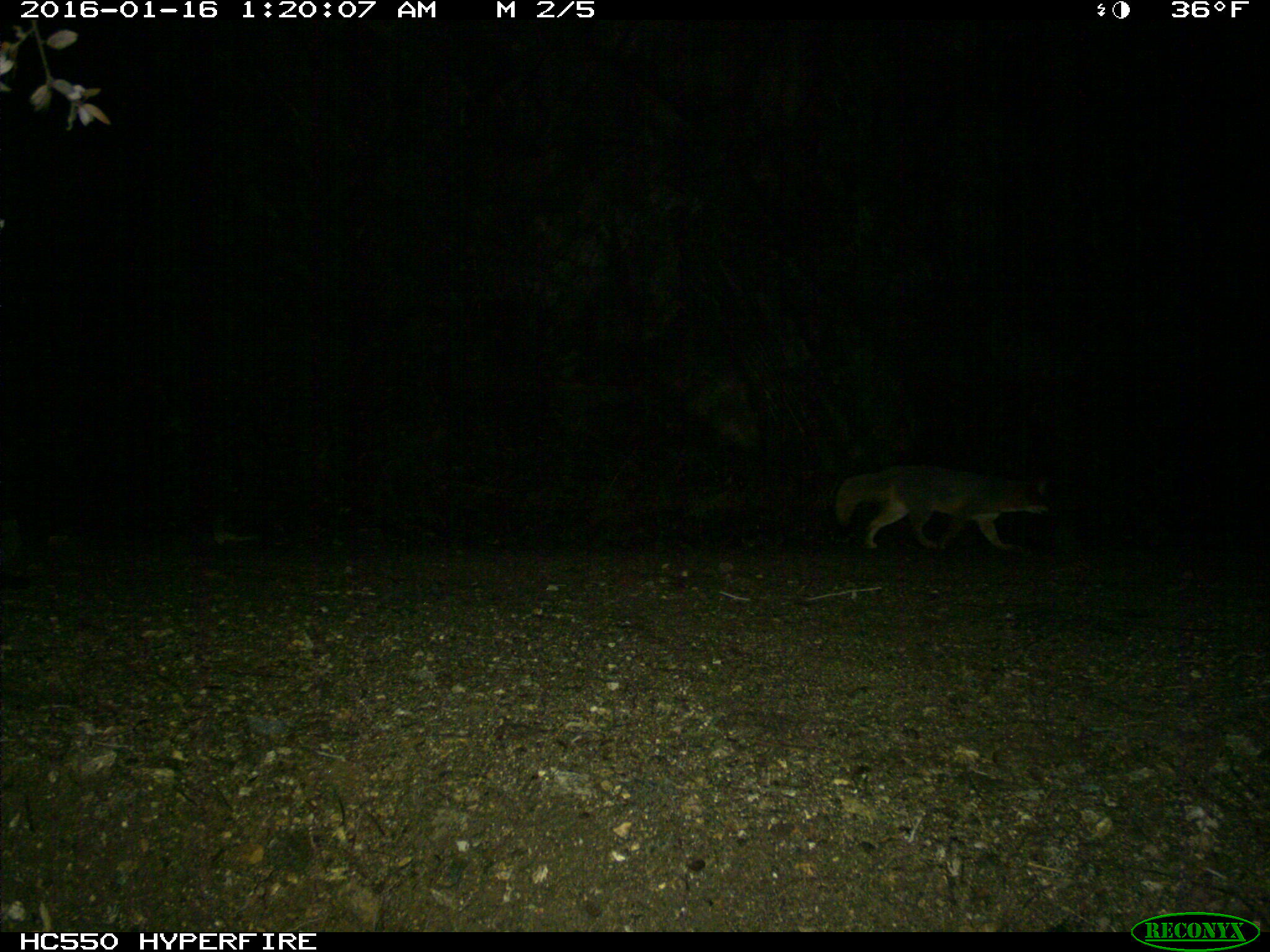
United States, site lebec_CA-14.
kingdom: Animalia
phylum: Chordata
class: Mammalia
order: Carnivora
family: Canidae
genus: Urocyon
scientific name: Urocyon cinereoargenteus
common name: gray fox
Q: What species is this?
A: Urocyon cinereoargenteus (gray fox).